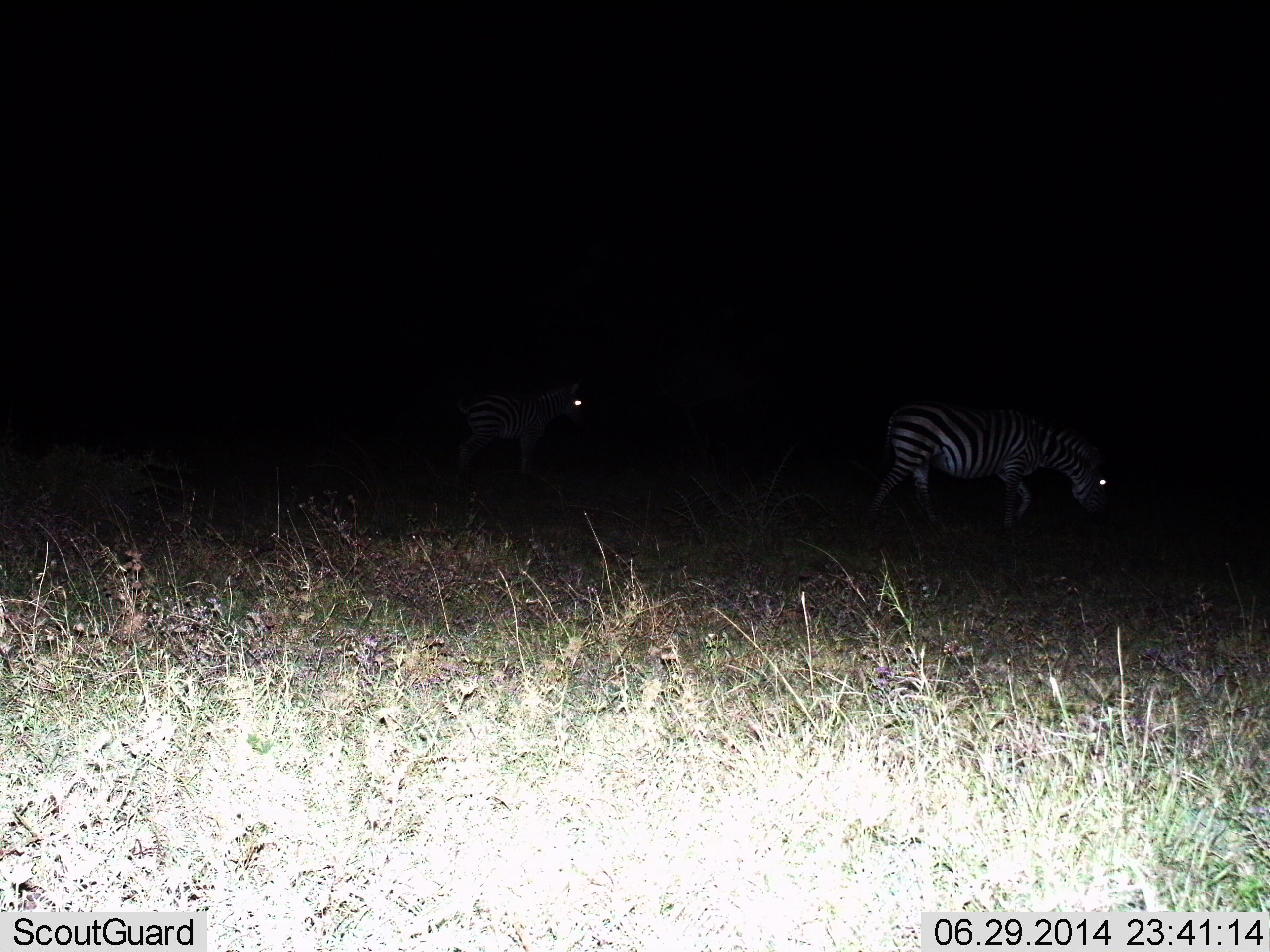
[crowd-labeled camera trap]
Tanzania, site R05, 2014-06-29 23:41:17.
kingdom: Animalia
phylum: Chordata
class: Mammalia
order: Perissodactyla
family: Equidae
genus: Equus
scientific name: Equus quagga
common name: plains zebra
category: zebra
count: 2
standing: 50%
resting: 0%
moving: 30%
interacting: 0%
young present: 0%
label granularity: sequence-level